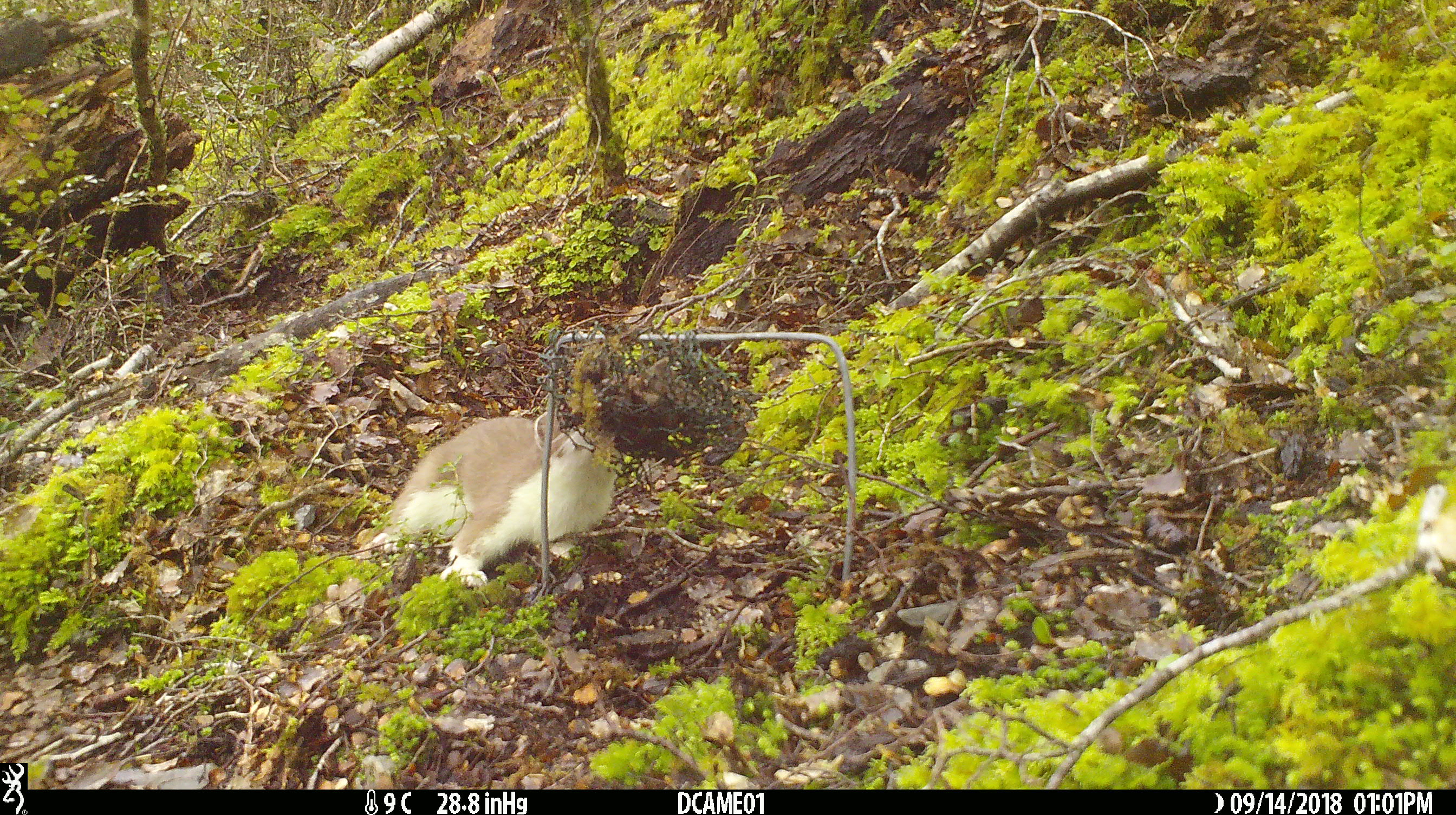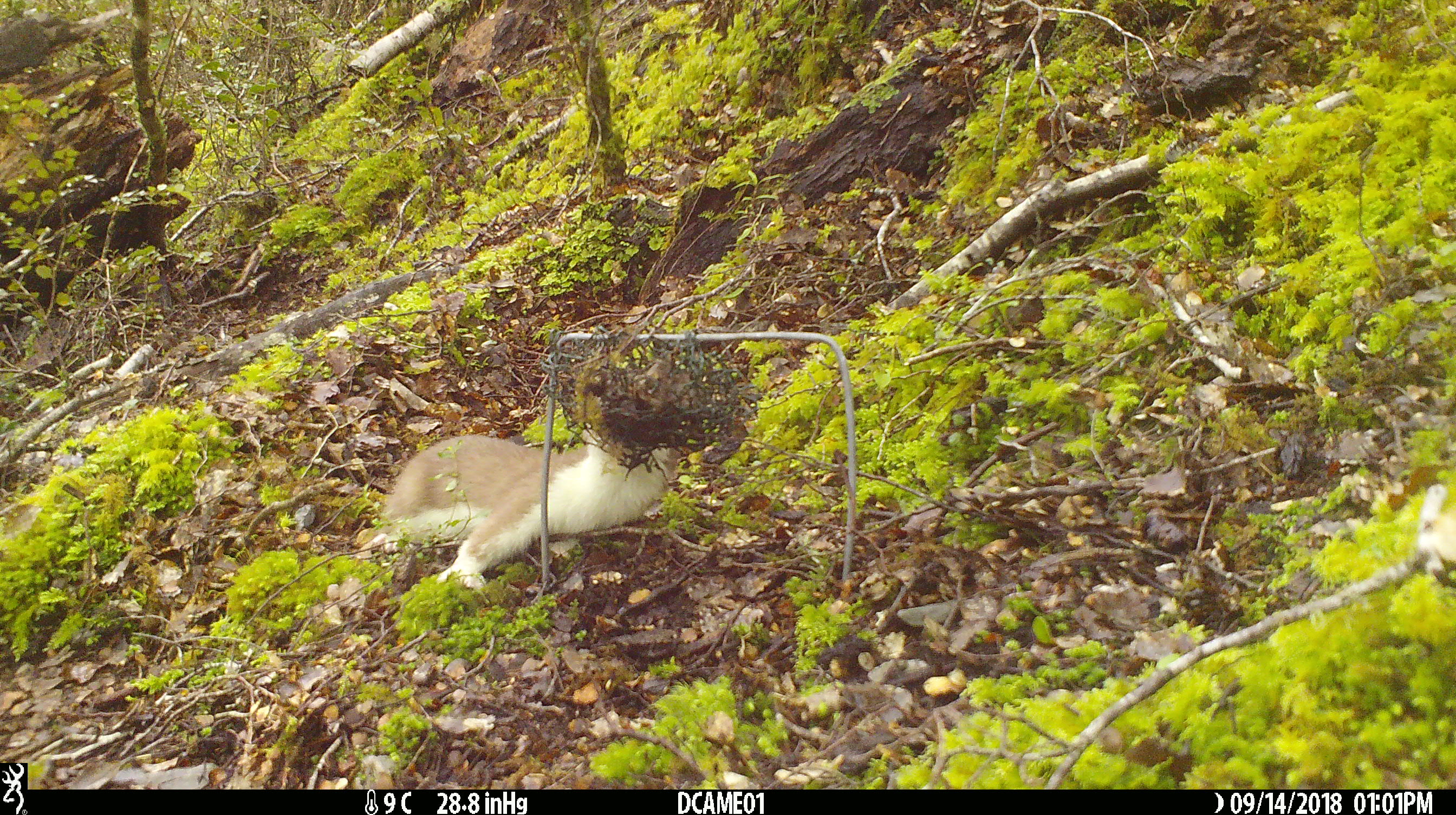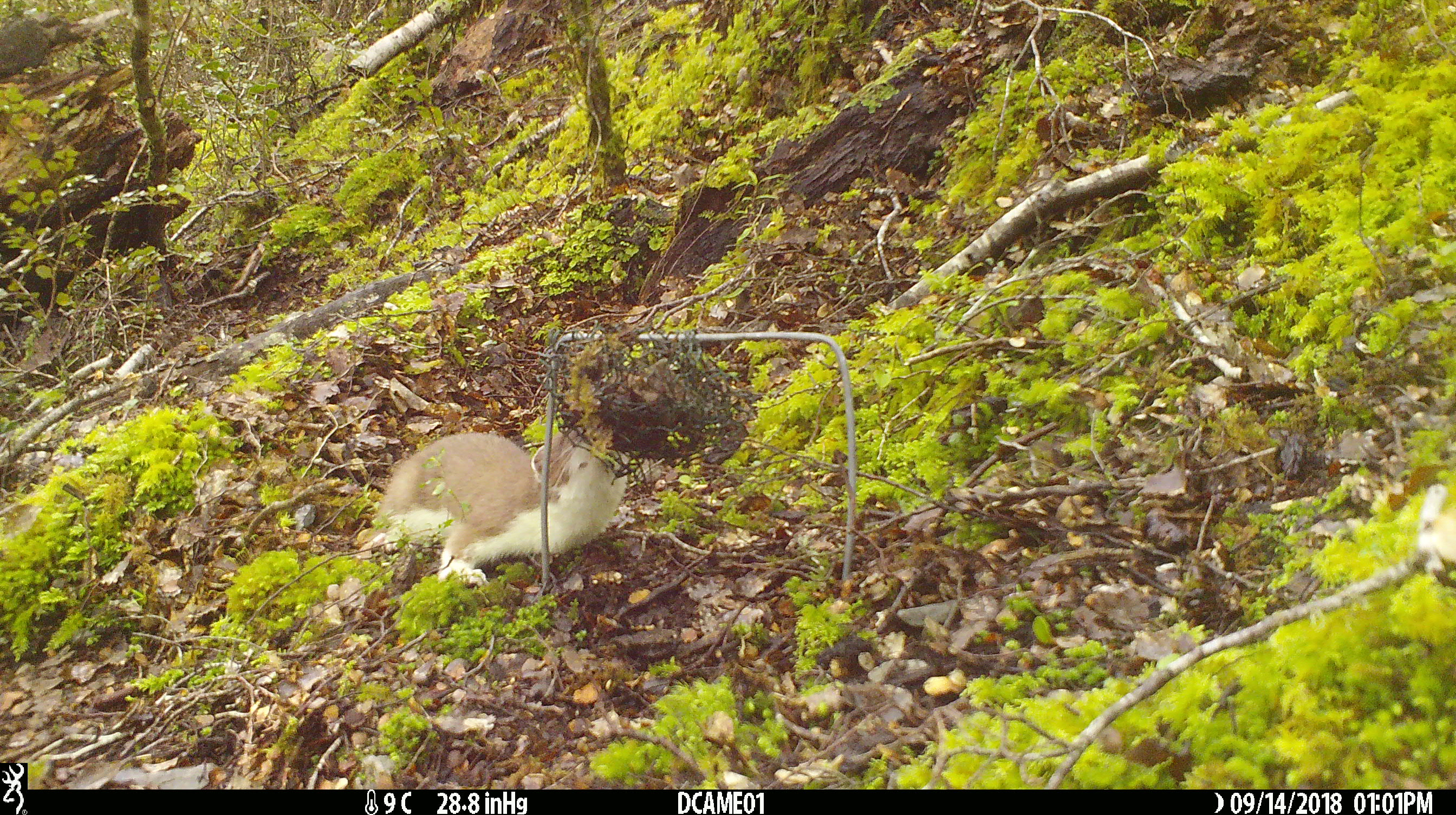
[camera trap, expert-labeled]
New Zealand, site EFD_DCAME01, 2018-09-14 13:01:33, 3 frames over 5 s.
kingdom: Animalia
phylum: Chordata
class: Mammalia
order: Carnivora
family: Mustelidae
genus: Mustela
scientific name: Mustela erminea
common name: stoat